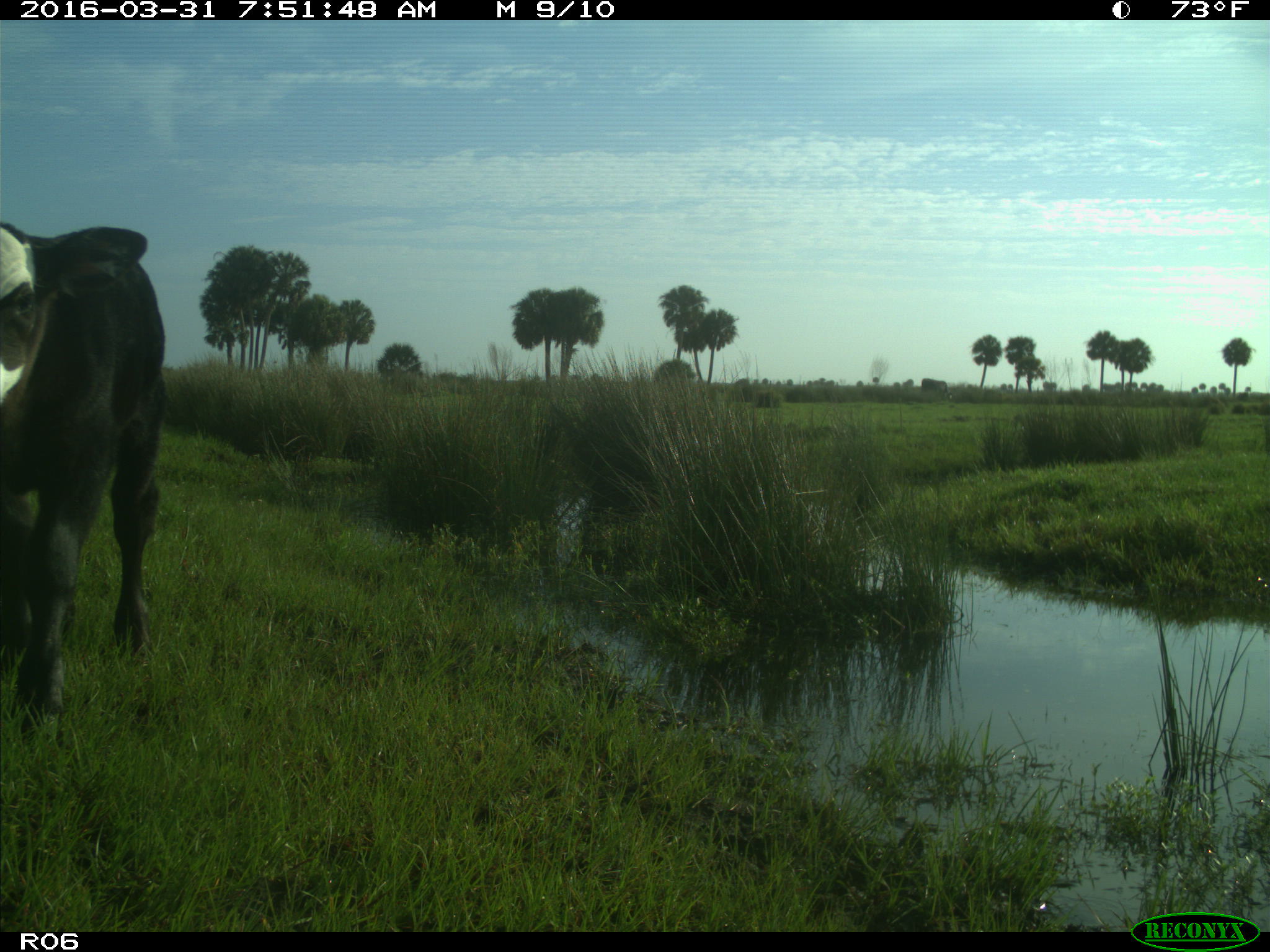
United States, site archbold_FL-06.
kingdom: Animalia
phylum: Chordata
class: Mammalia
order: Artiodactyla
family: Bovidae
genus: Bos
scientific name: Bos taurus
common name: domestic cow